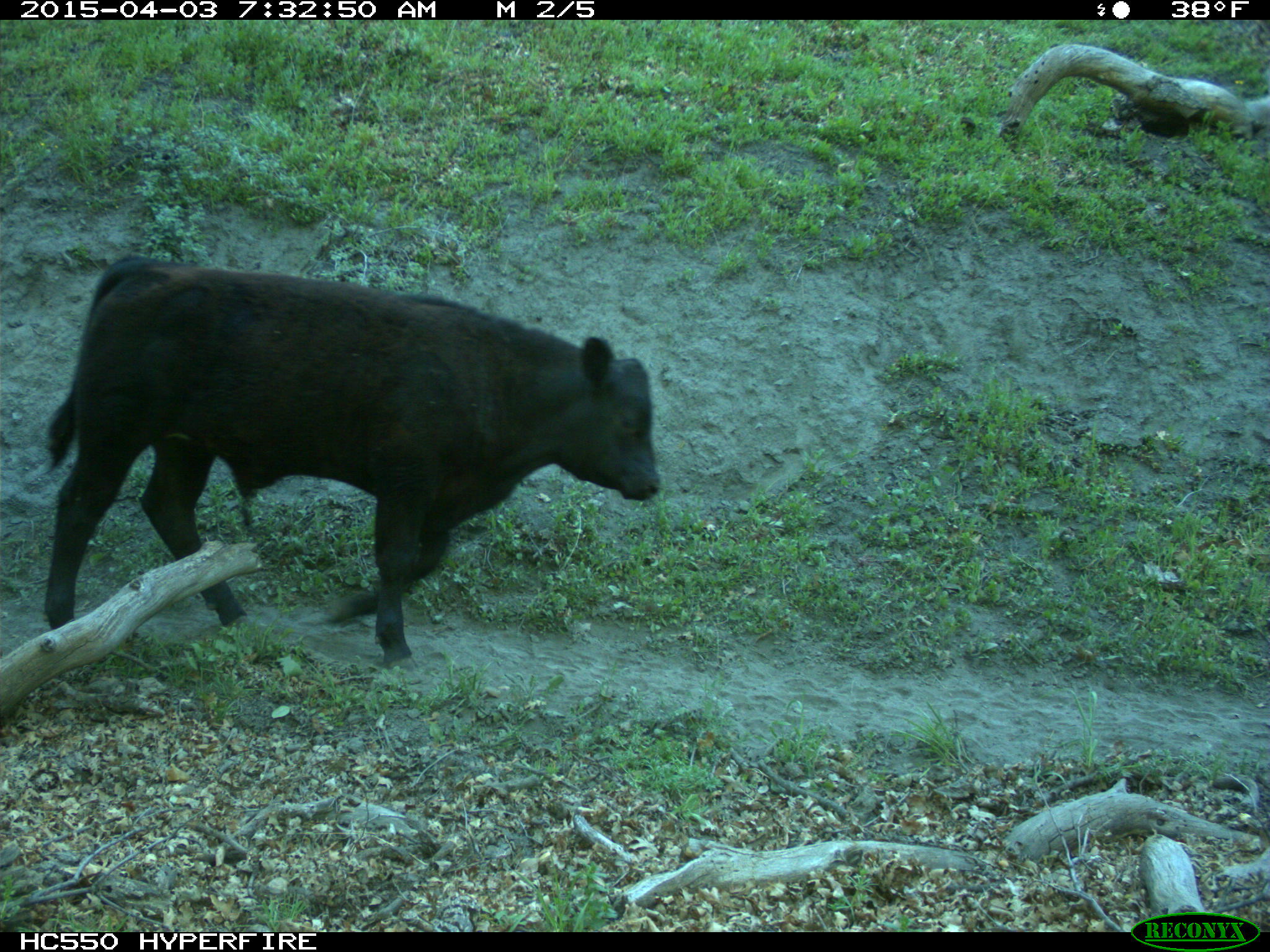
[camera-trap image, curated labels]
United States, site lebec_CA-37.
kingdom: Animalia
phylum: Chordata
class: Mammalia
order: Artiodactyla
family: Bovidae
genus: Bos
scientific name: Bos taurus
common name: domestic cow